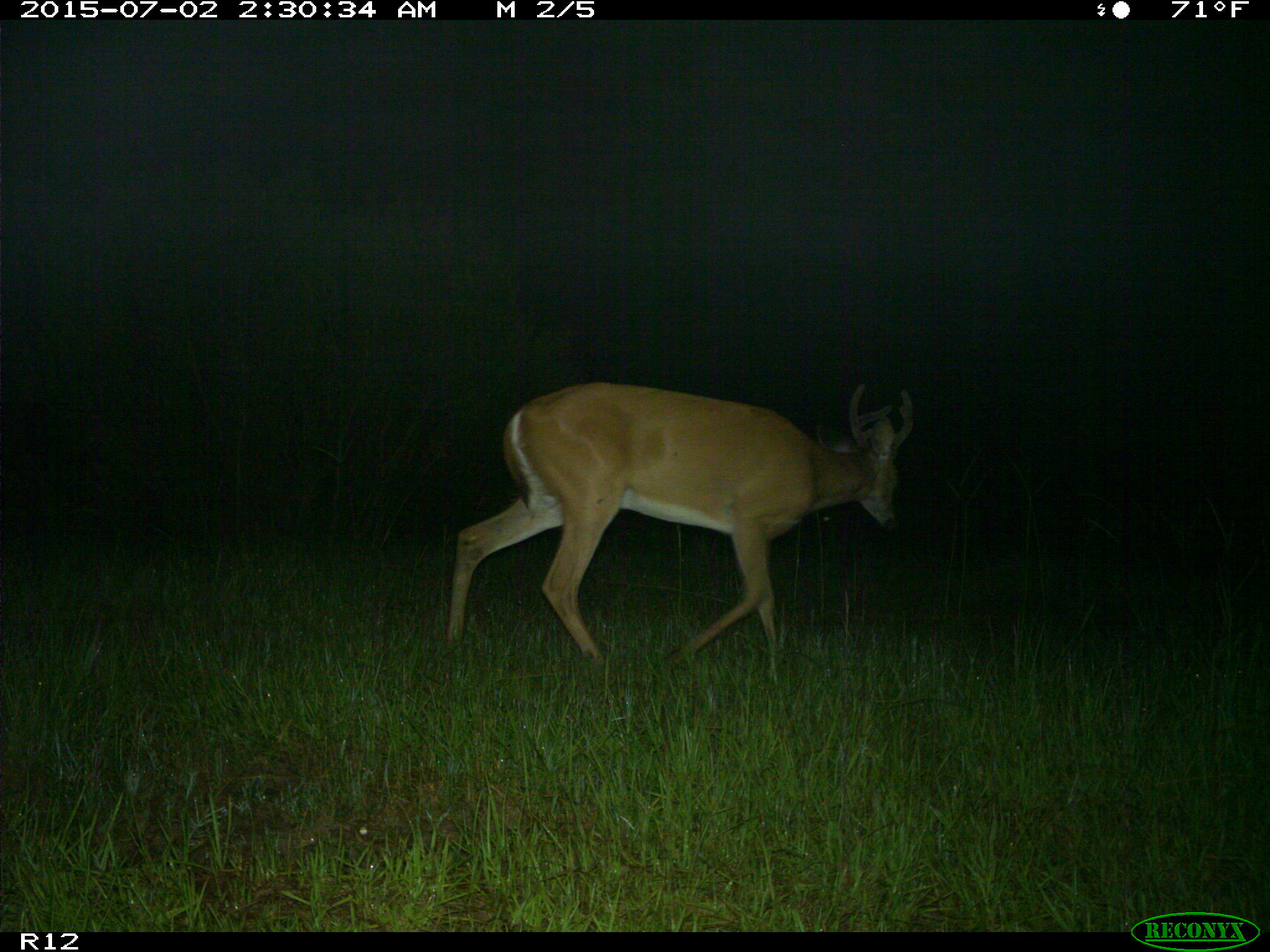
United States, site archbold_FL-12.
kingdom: Animalia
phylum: Chordata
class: Mammalia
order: Artiodactyla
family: Cervidae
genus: Odocoileus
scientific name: Odocoileus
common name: deer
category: unidentified deer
Unidentified deer (deer) (Odocoileus).